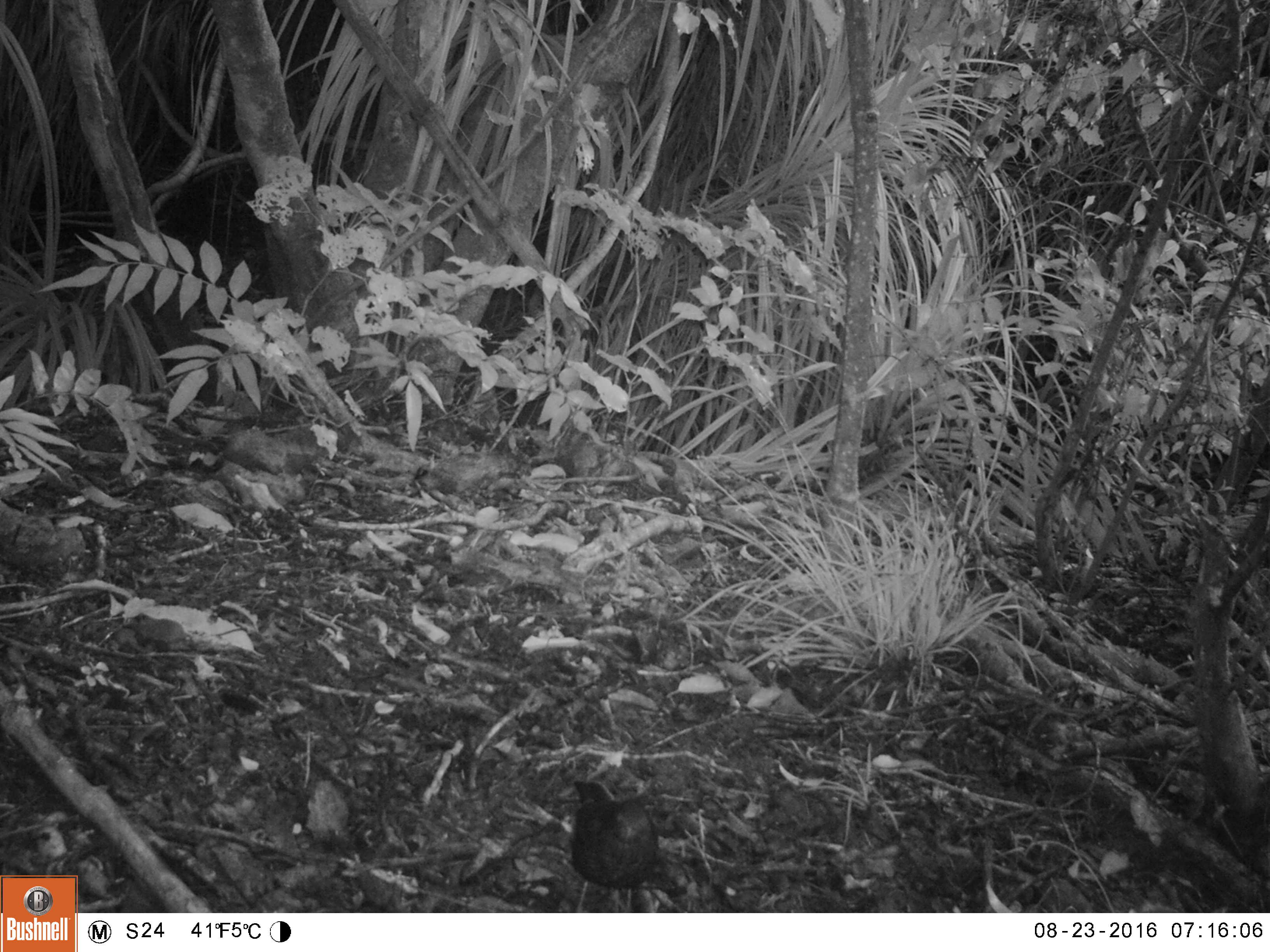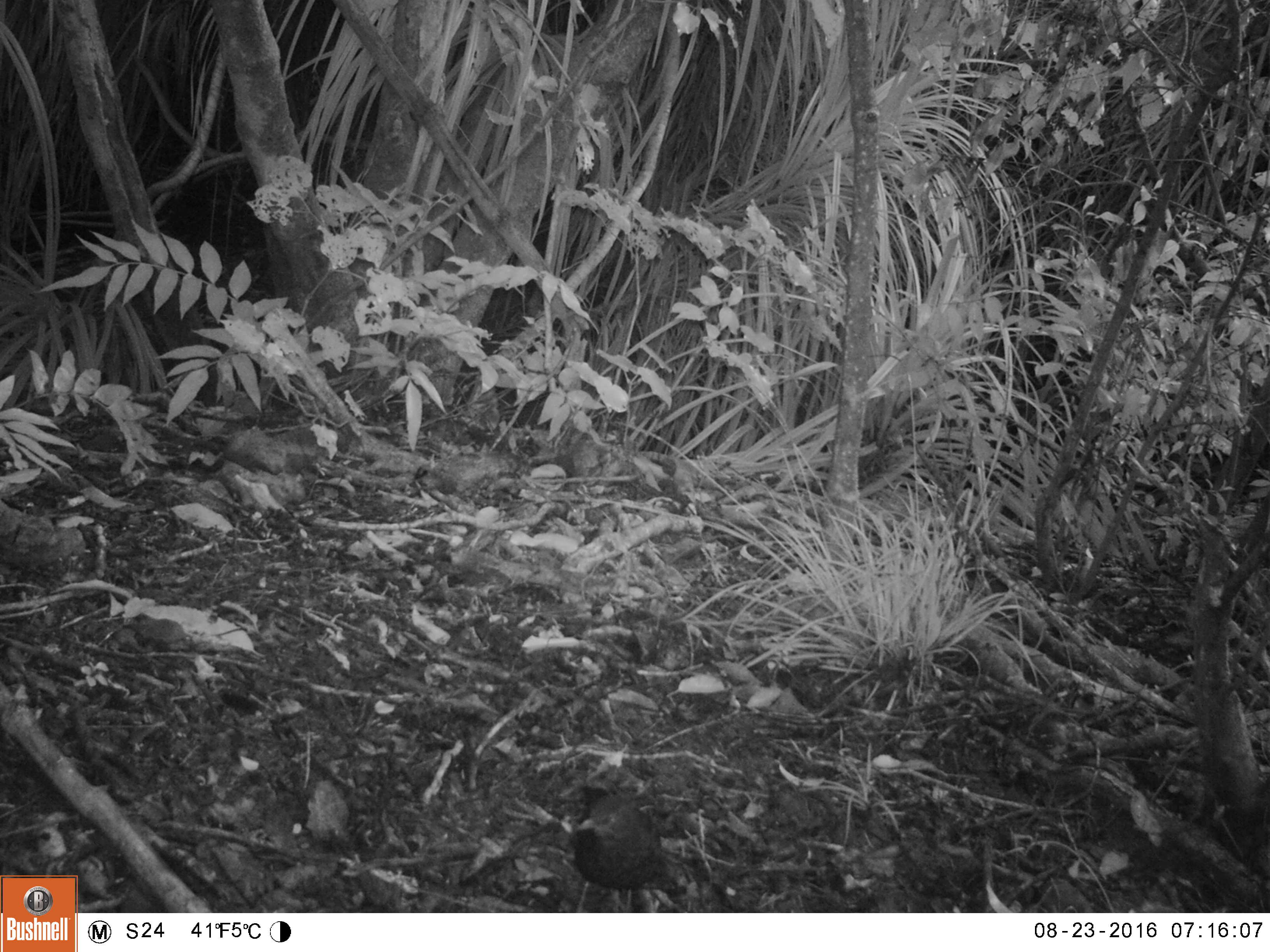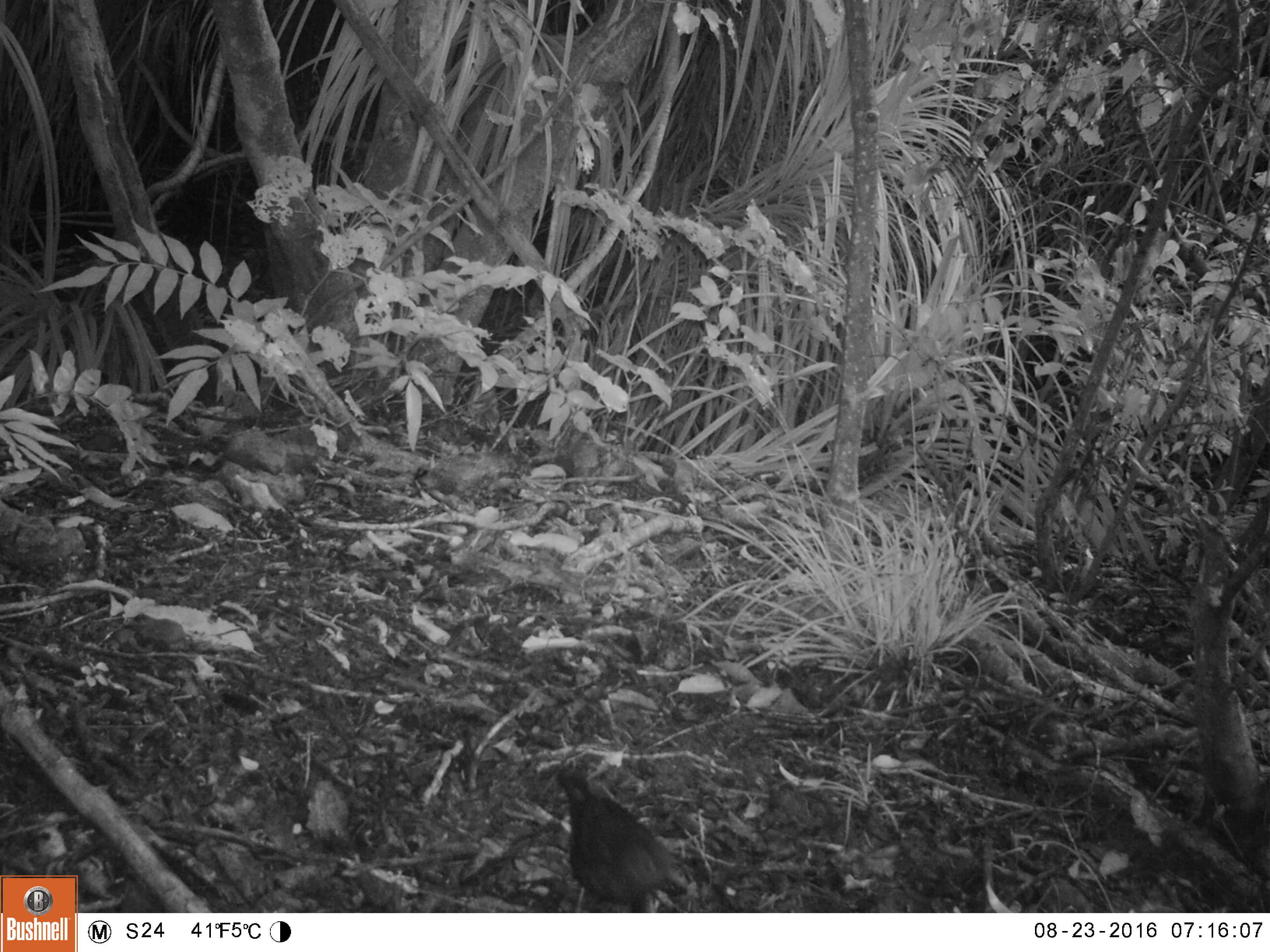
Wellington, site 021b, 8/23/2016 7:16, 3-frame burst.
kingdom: Animalia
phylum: Chordata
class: Aves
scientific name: Aves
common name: bird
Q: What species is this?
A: Bird (Aves).